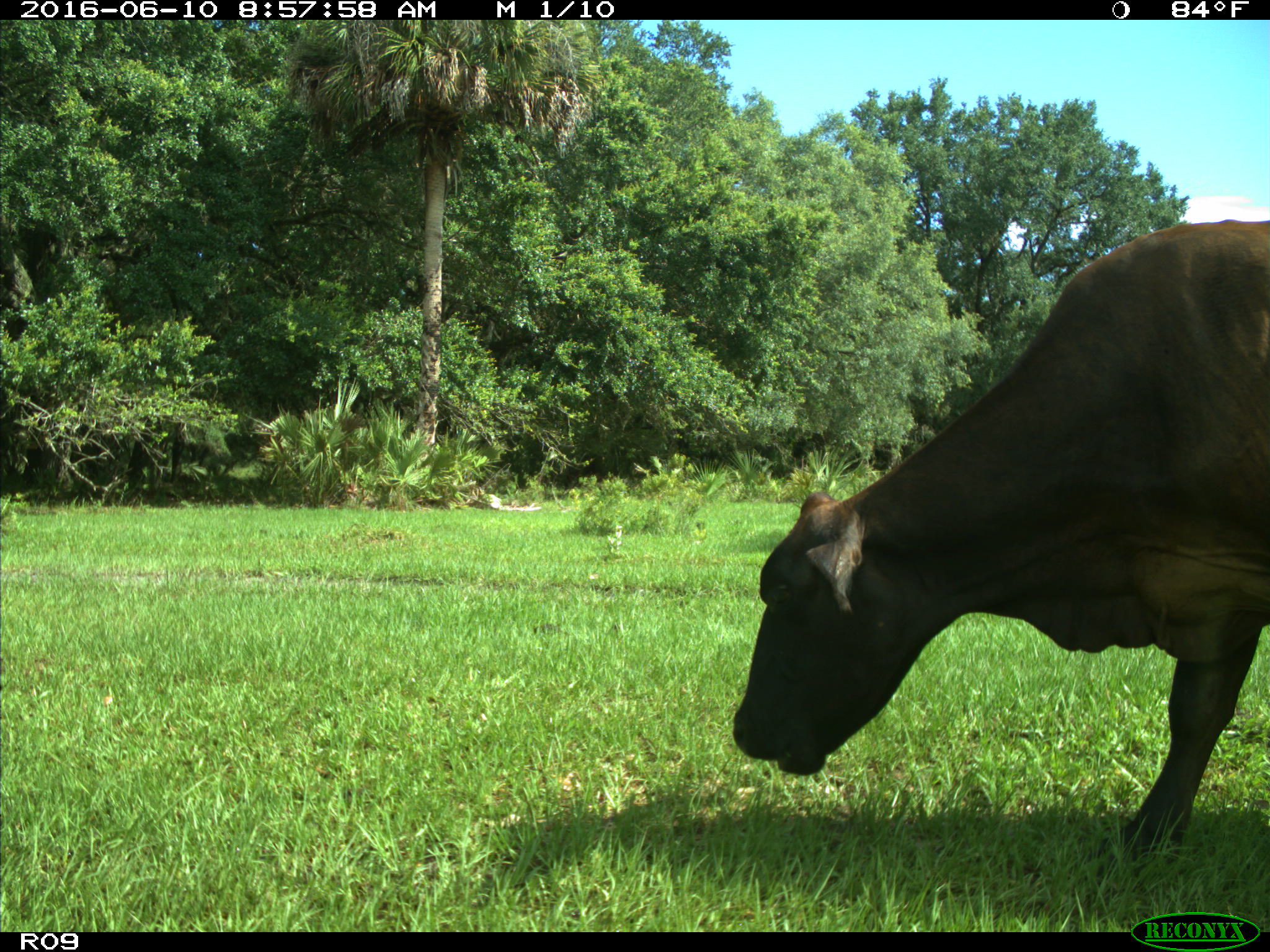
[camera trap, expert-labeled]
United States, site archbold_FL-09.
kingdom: Animalia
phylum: Chordata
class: Mammalia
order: Artiodactyla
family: Bovidae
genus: Bos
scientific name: Bos taurus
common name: domestic cow